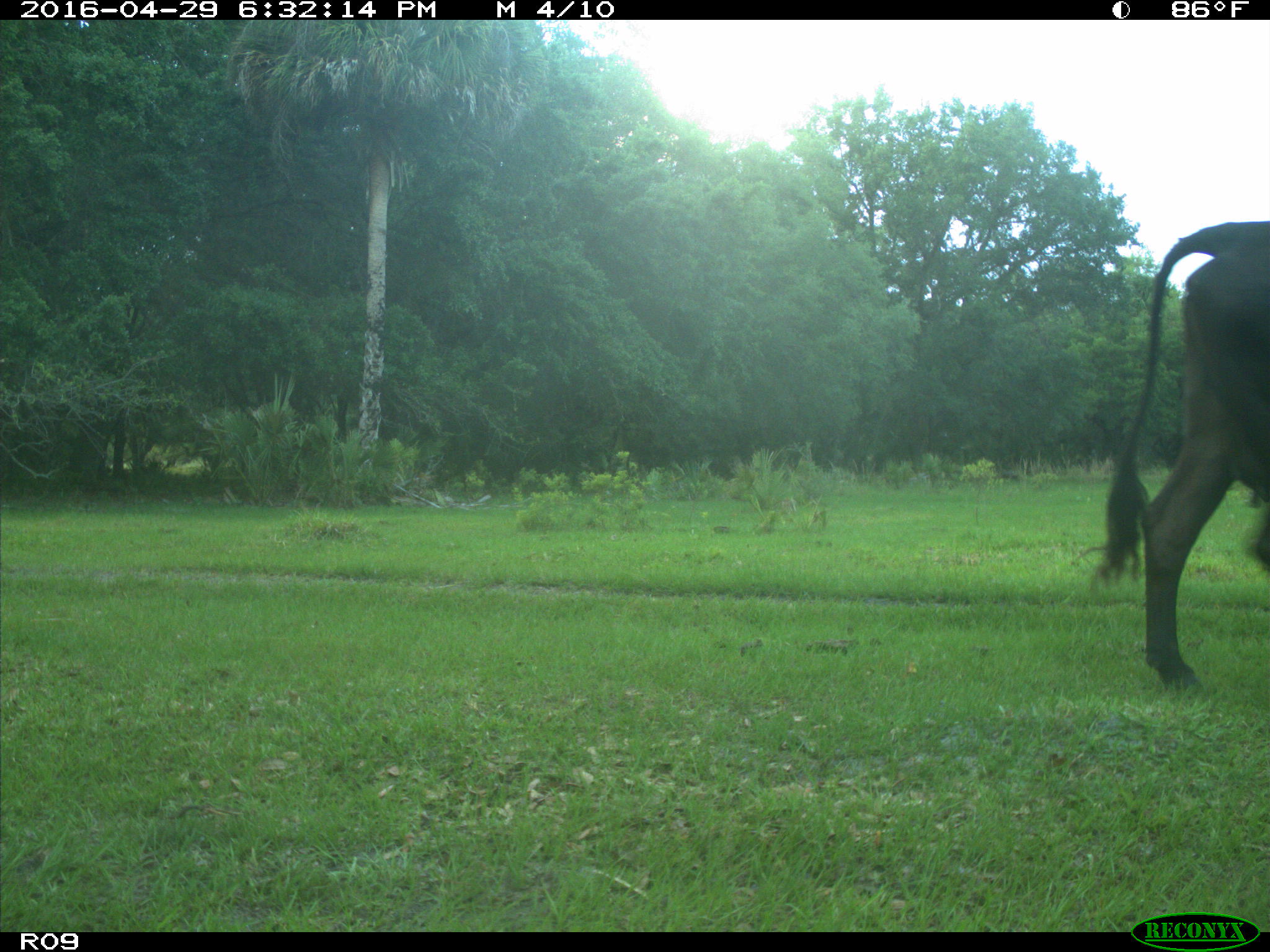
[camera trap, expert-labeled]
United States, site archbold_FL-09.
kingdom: Animalia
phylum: Chordata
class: Mammalia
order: Artiodactyla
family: Bovidae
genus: Bos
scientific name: Bos taurus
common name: domestic cow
Bos taurus (domestic cow).